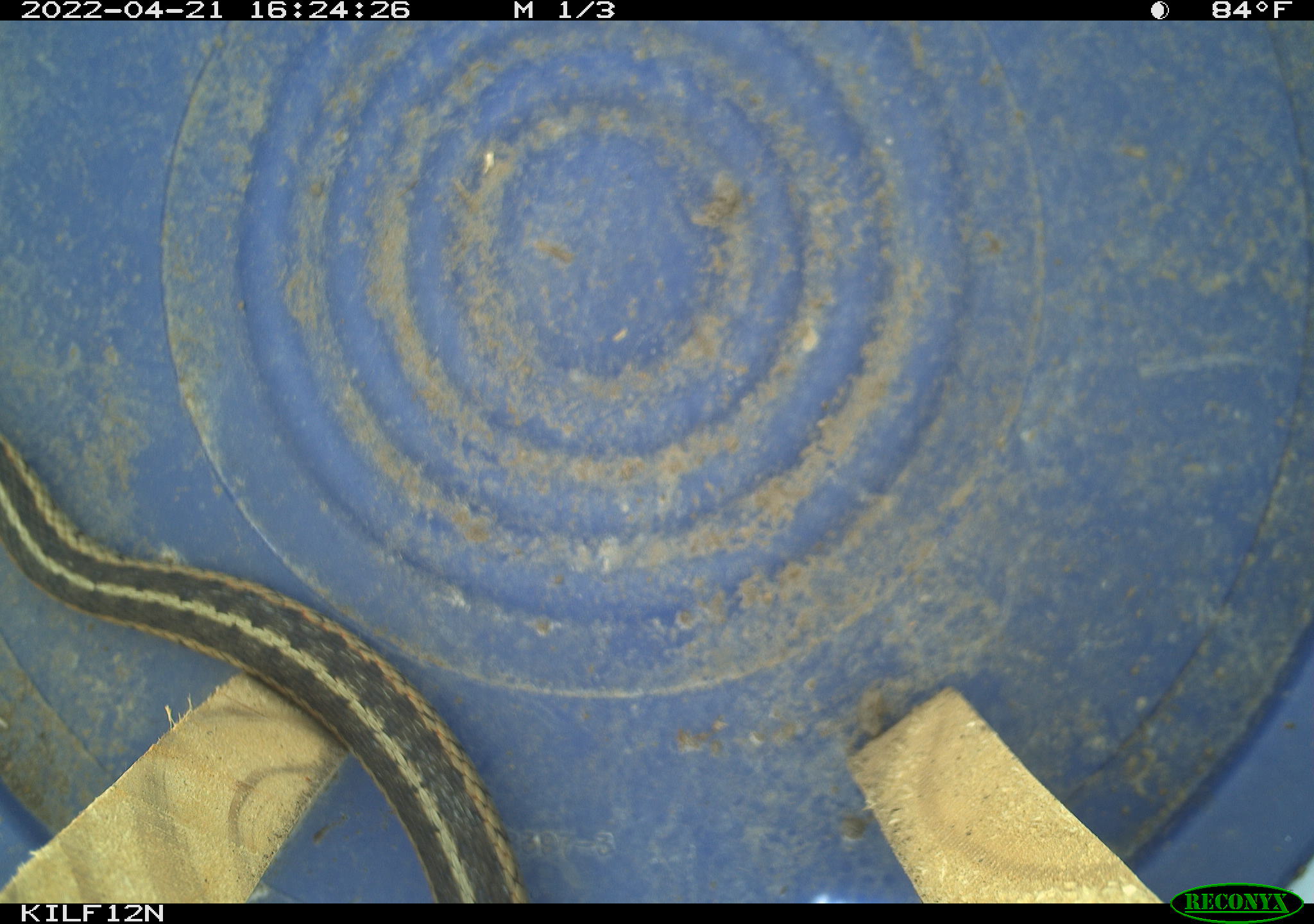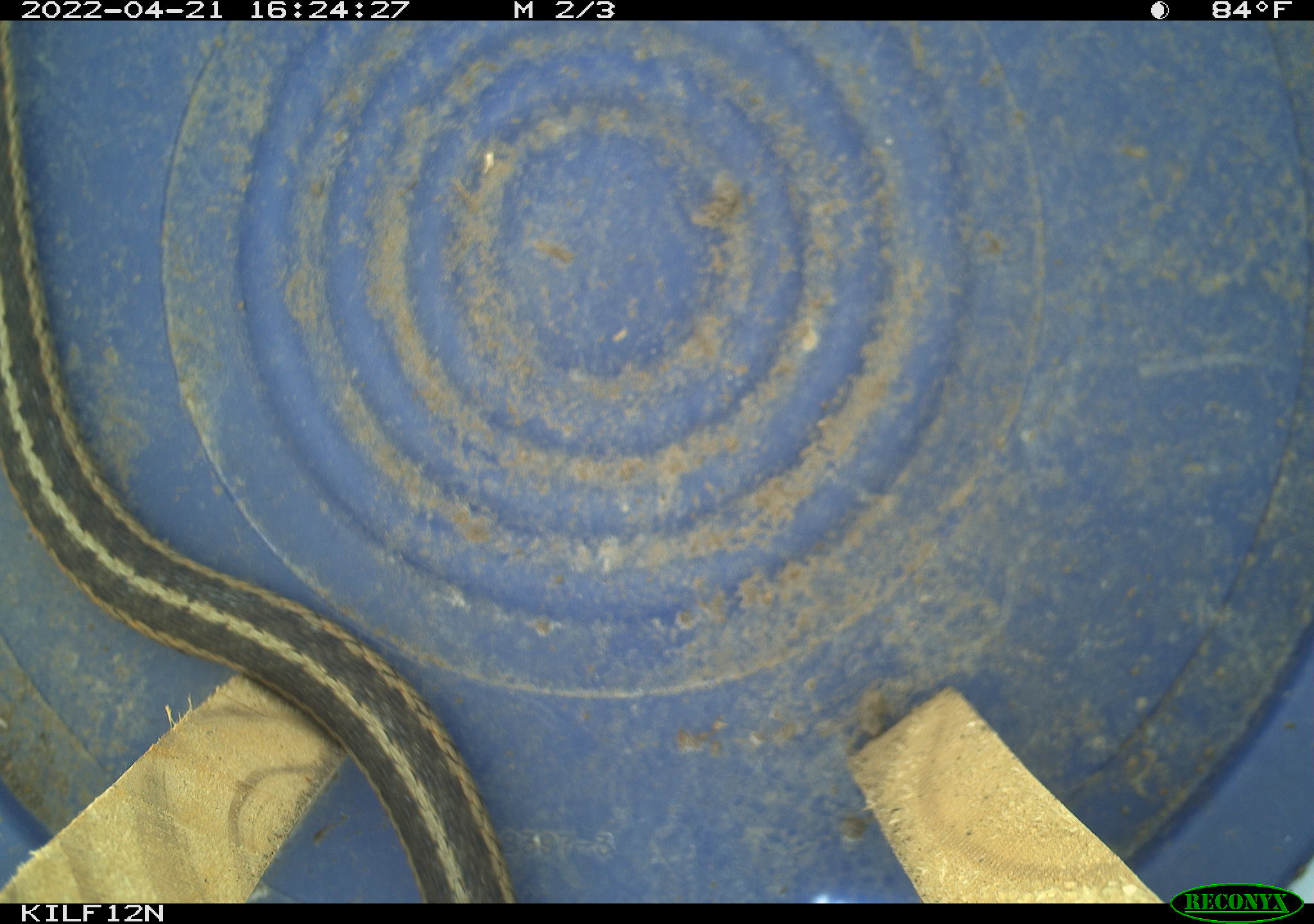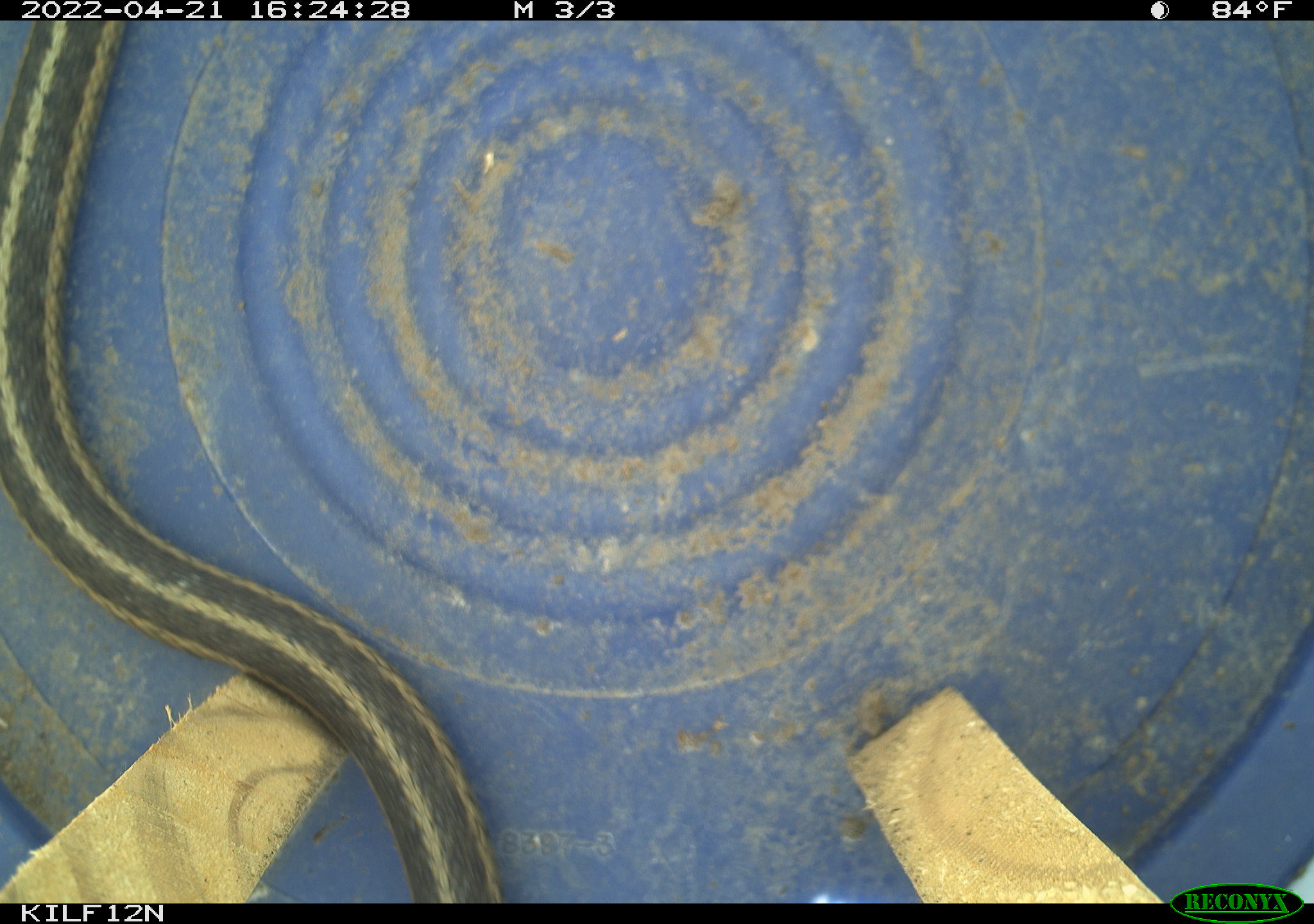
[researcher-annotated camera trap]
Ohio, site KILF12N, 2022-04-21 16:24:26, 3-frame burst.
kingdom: Animalia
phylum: Chordata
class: Reptilia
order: Squamata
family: Colubridae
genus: Thamnophis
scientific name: Thamnophis sirtalis sirtalis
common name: eastern gartersnake